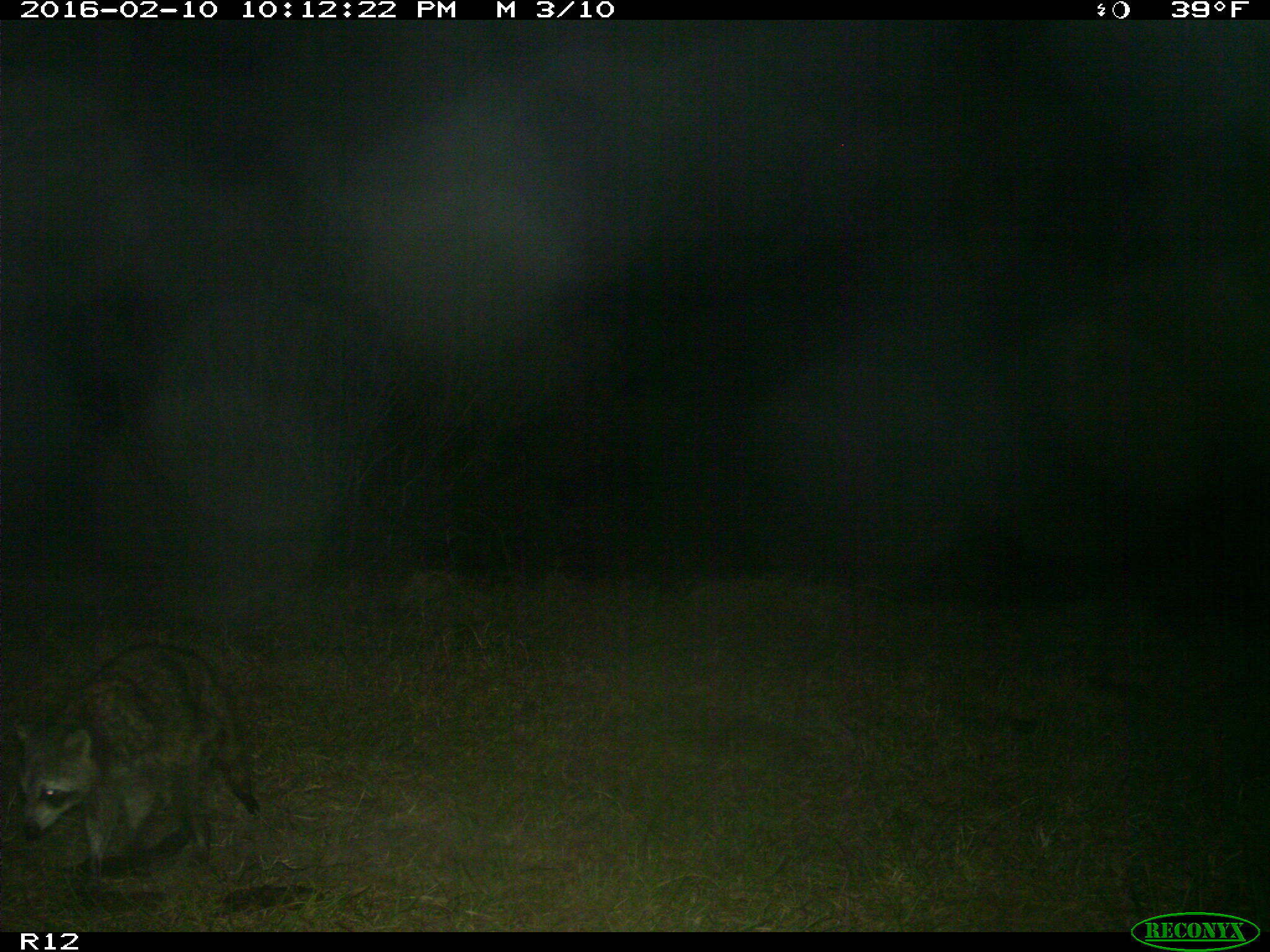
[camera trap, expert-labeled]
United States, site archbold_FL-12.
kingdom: Animalia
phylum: Chordata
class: Mammalia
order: Carnivora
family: Procyonidae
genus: Procyon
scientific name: Procyon lotor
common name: common raccoon